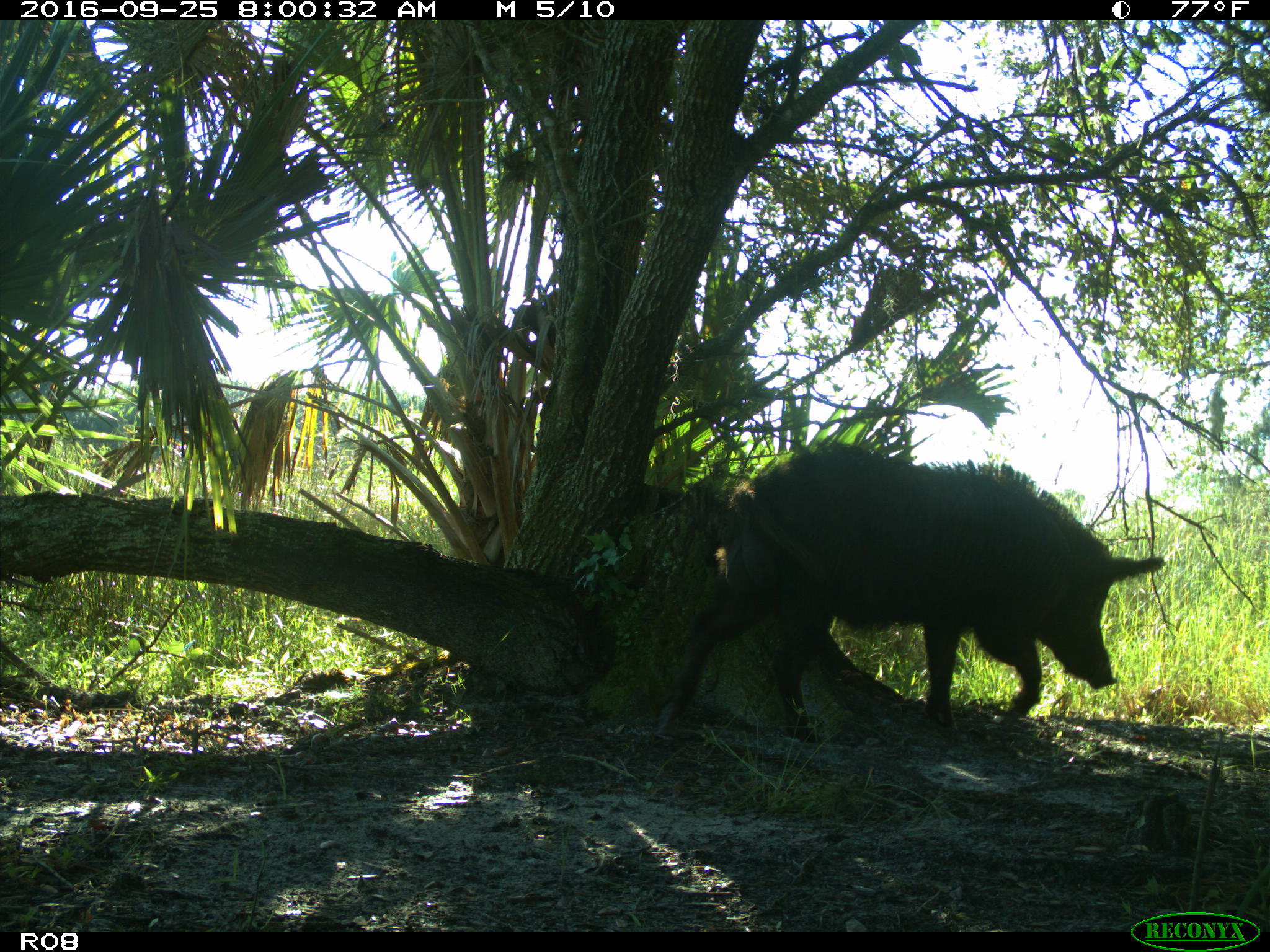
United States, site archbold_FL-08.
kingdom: Animalia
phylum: Chordata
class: Mammalia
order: Artiodactyla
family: Suidae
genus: Sus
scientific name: Sus scrofa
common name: wild boar